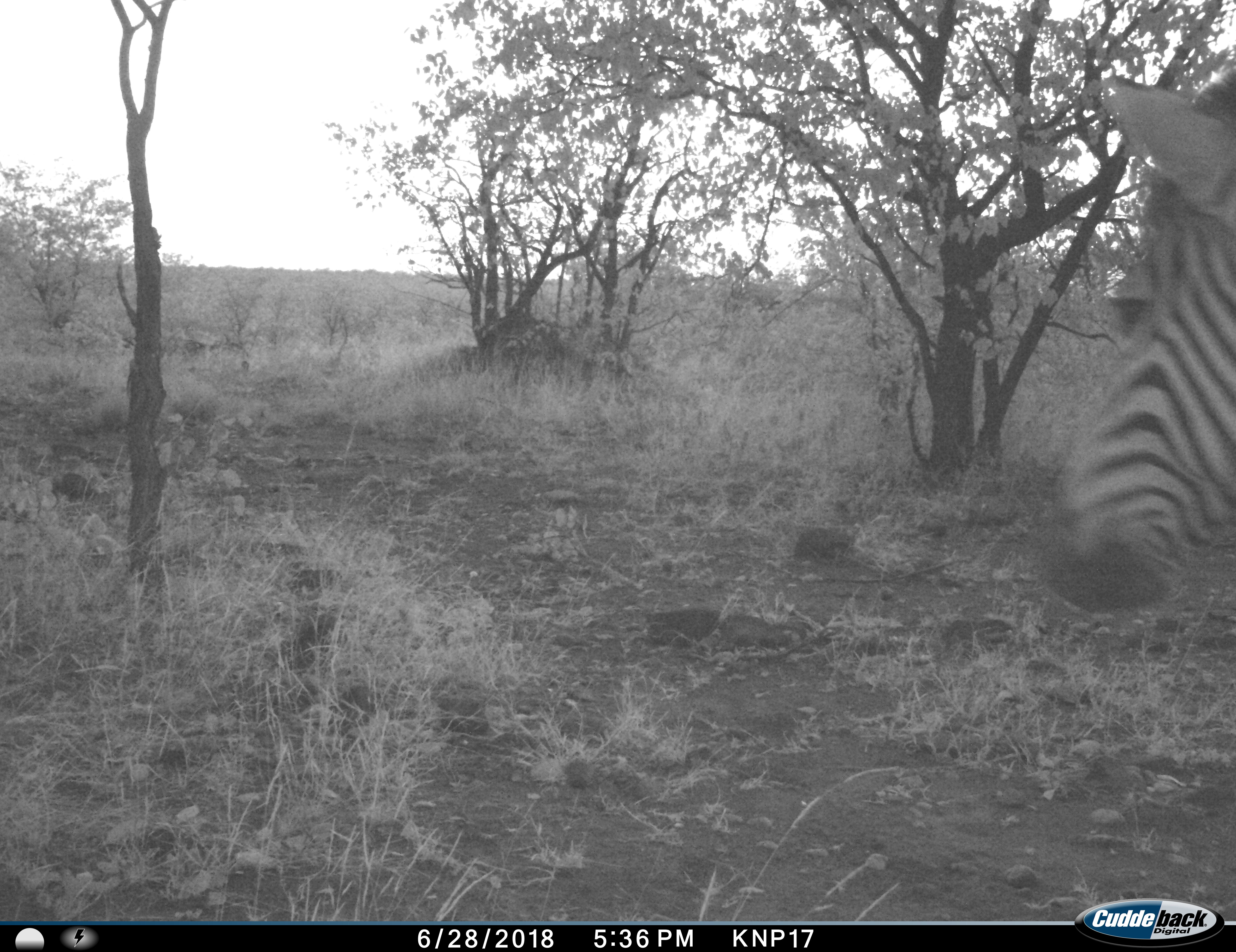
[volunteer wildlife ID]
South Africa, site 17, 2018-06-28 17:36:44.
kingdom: Animalia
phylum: Chordata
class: Mammalia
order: Perissodactyla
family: Equidae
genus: Equus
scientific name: Equus quagga burchellii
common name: burchell's zebra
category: zebraburchells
Zebraburchells (burchell's zebra) (Equus quagga burchellii), count 1. Behavior (volunteer vote fractions): standing 20%, resting 0%, moving 80%, interacting 0%. Young present (vote fraction): 0%. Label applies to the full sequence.